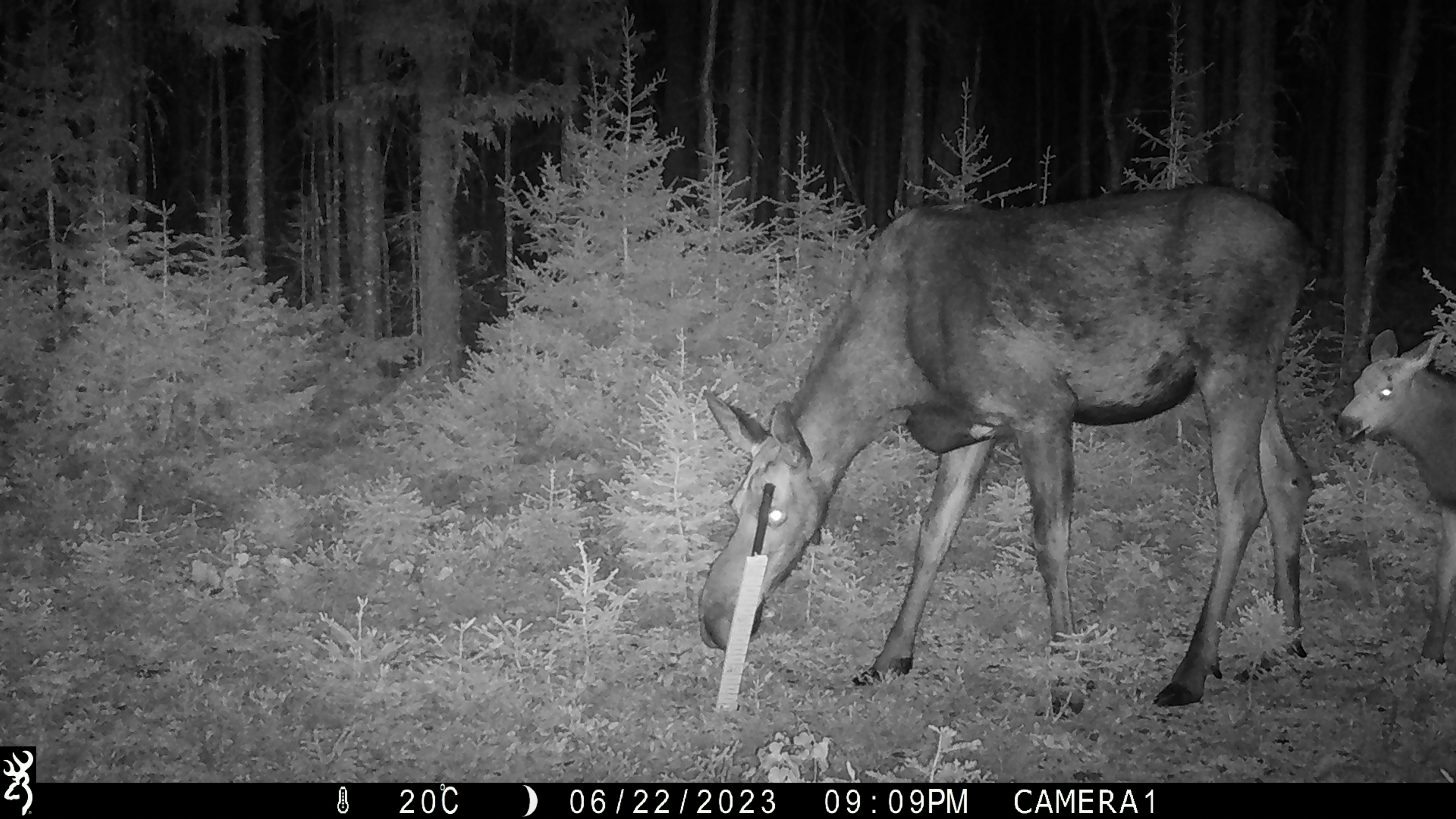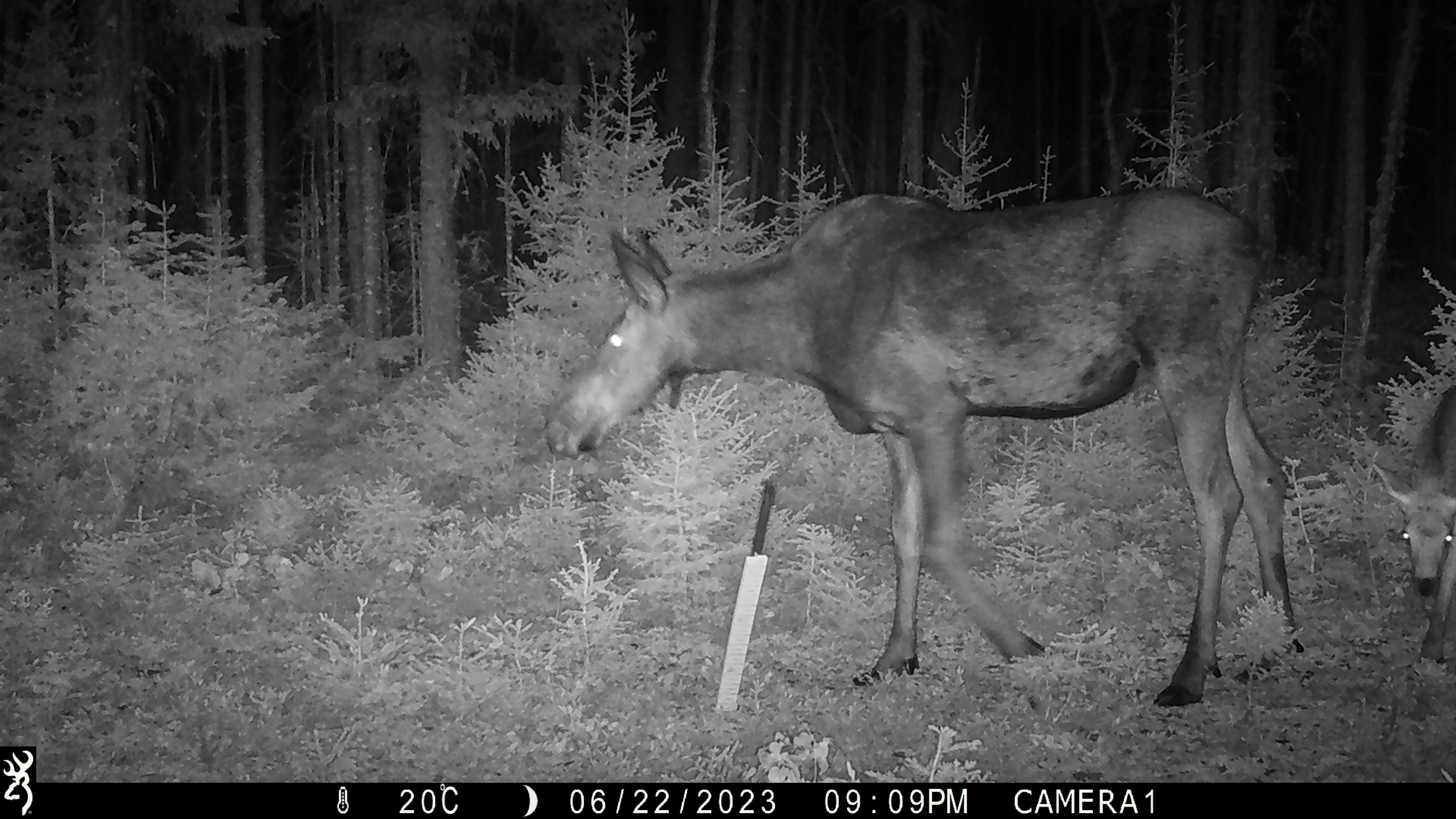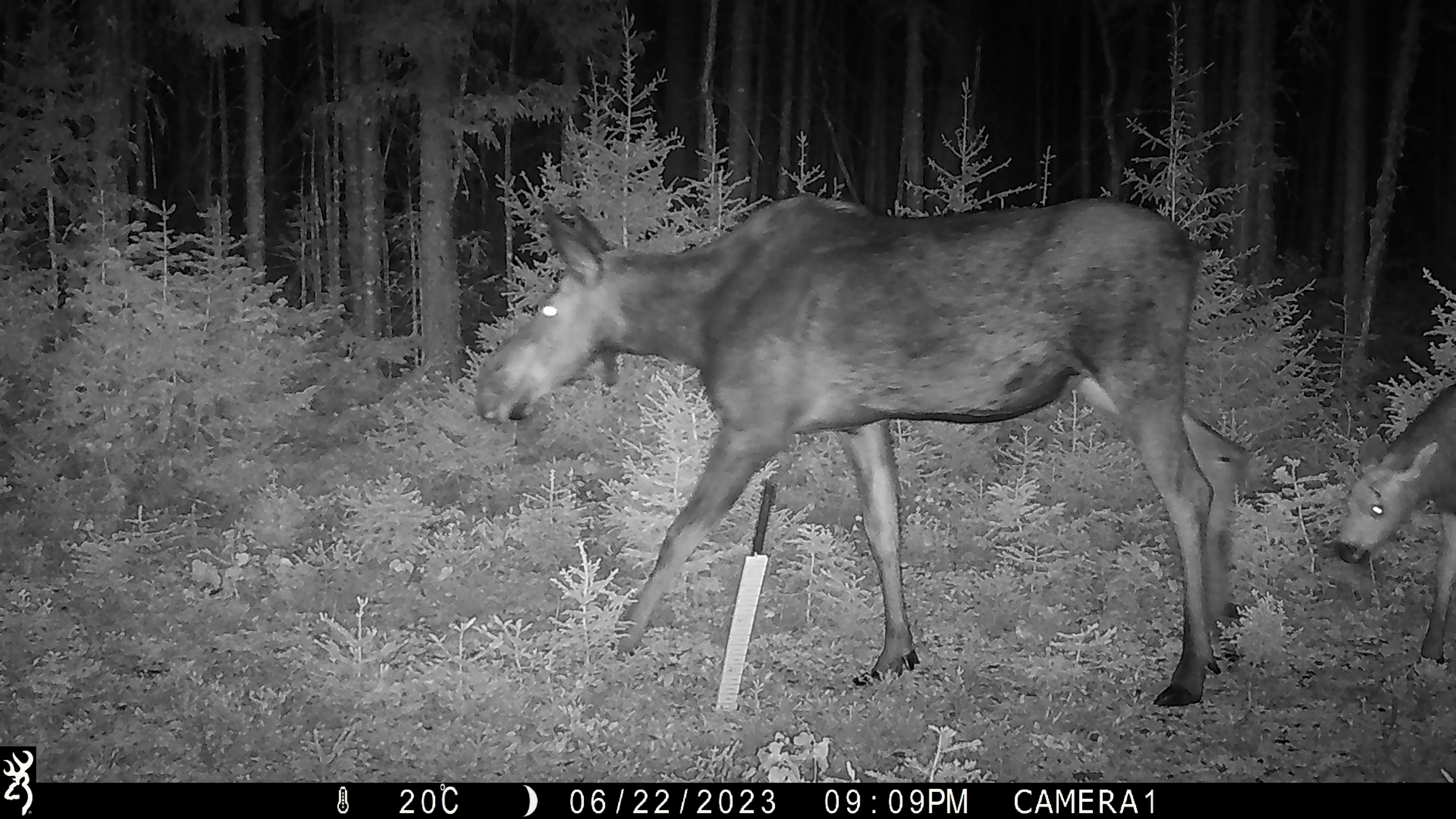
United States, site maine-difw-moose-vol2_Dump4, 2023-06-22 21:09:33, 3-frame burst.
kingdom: Animalia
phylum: Chordata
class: Mammalia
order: Artiodactyla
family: Cervidae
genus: Alces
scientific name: Alces alces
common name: moose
Moose (Alces alces).